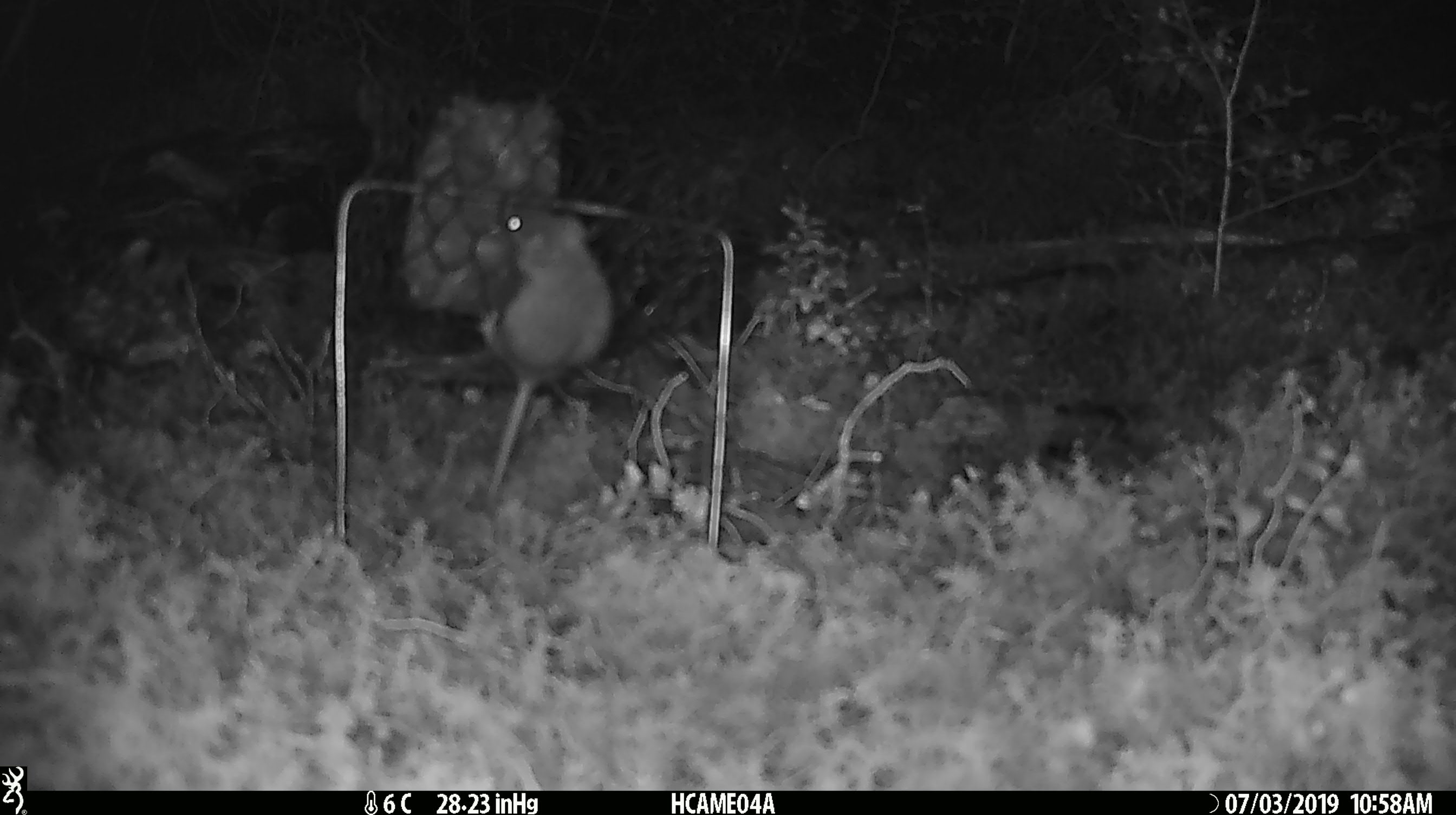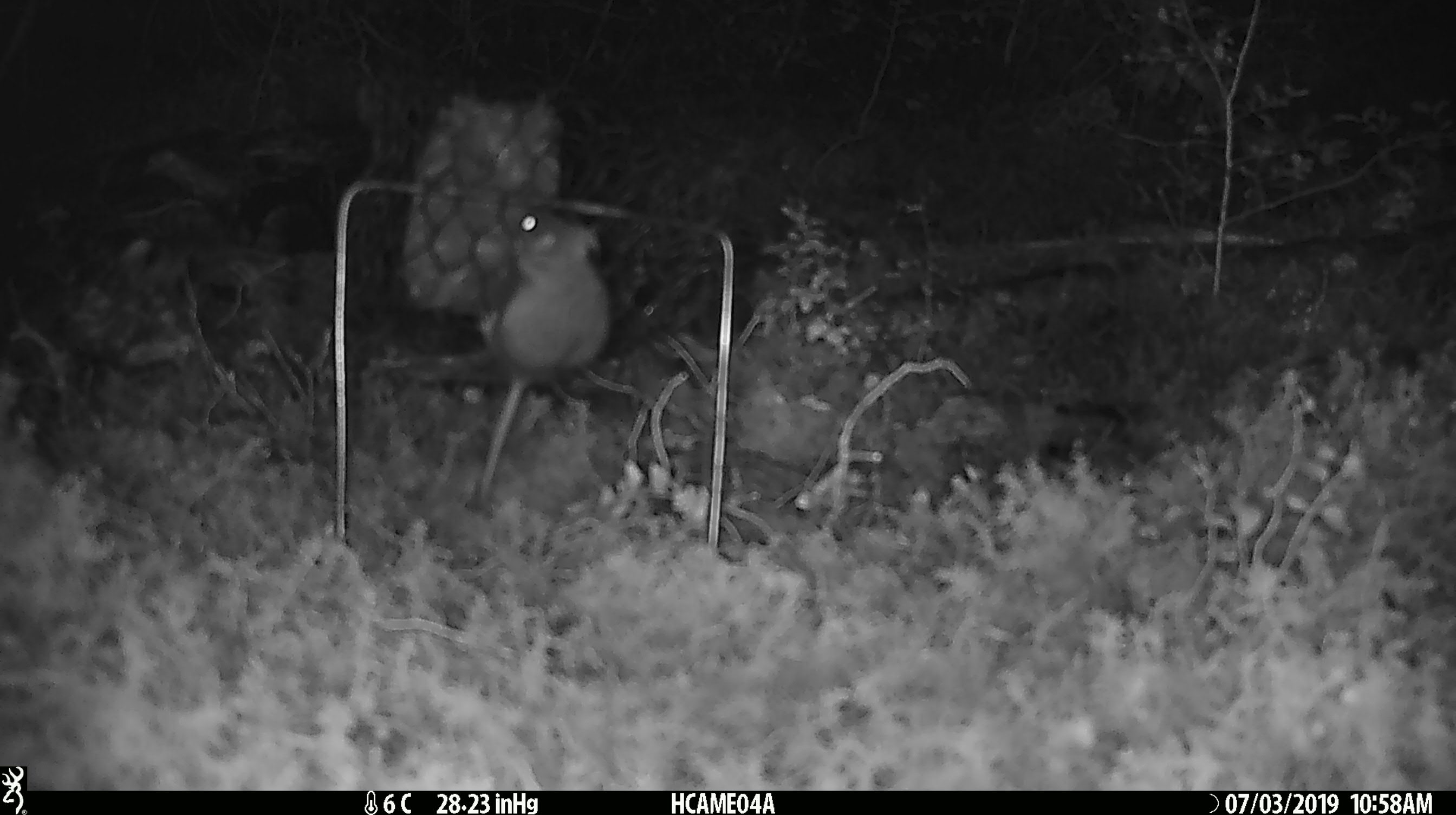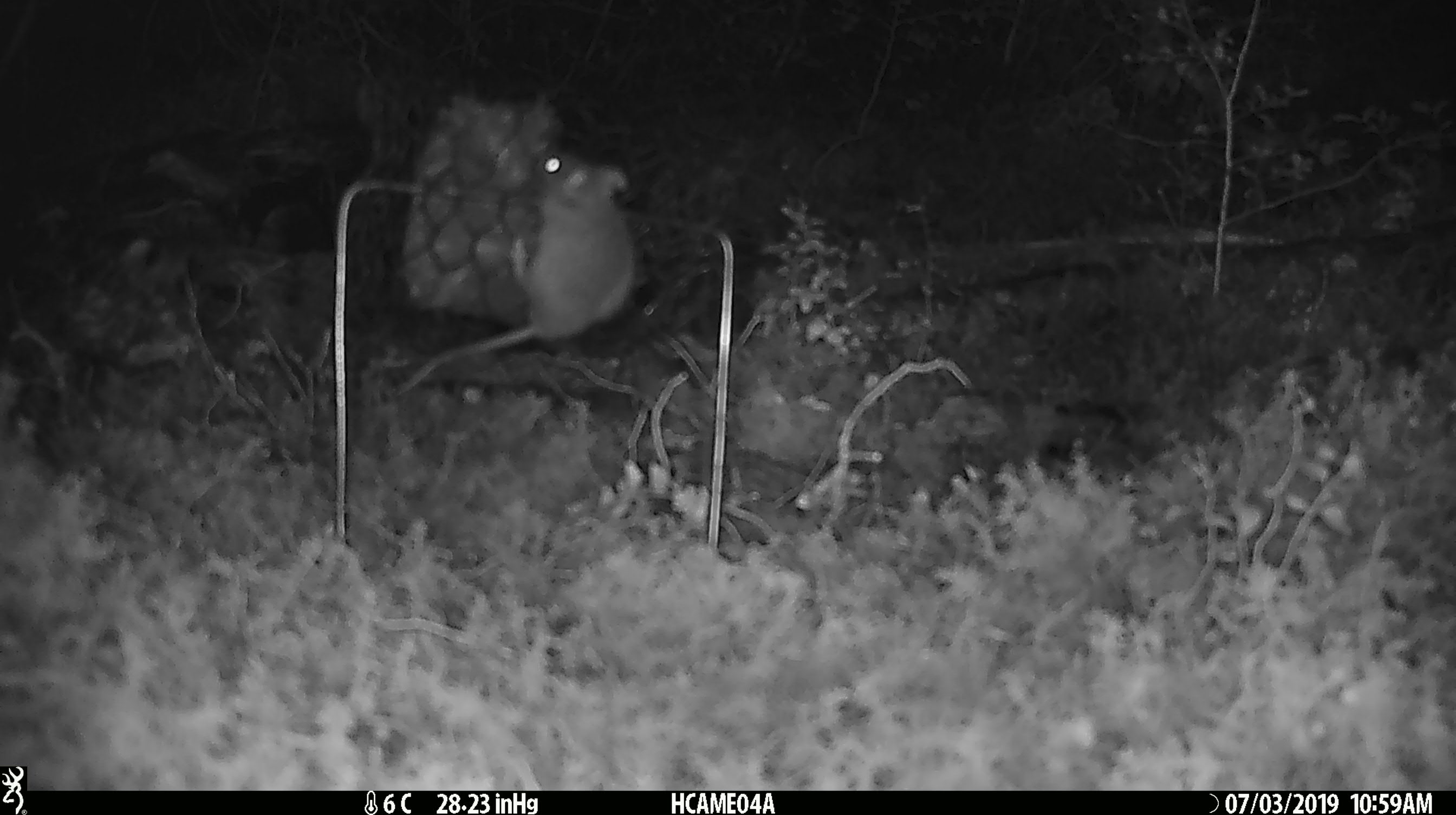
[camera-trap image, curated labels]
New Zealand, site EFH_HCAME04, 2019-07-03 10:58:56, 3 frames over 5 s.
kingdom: Animalia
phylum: Chordata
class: Mammalia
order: Rodentia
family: Muridae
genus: Mus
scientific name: Mus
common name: mouse